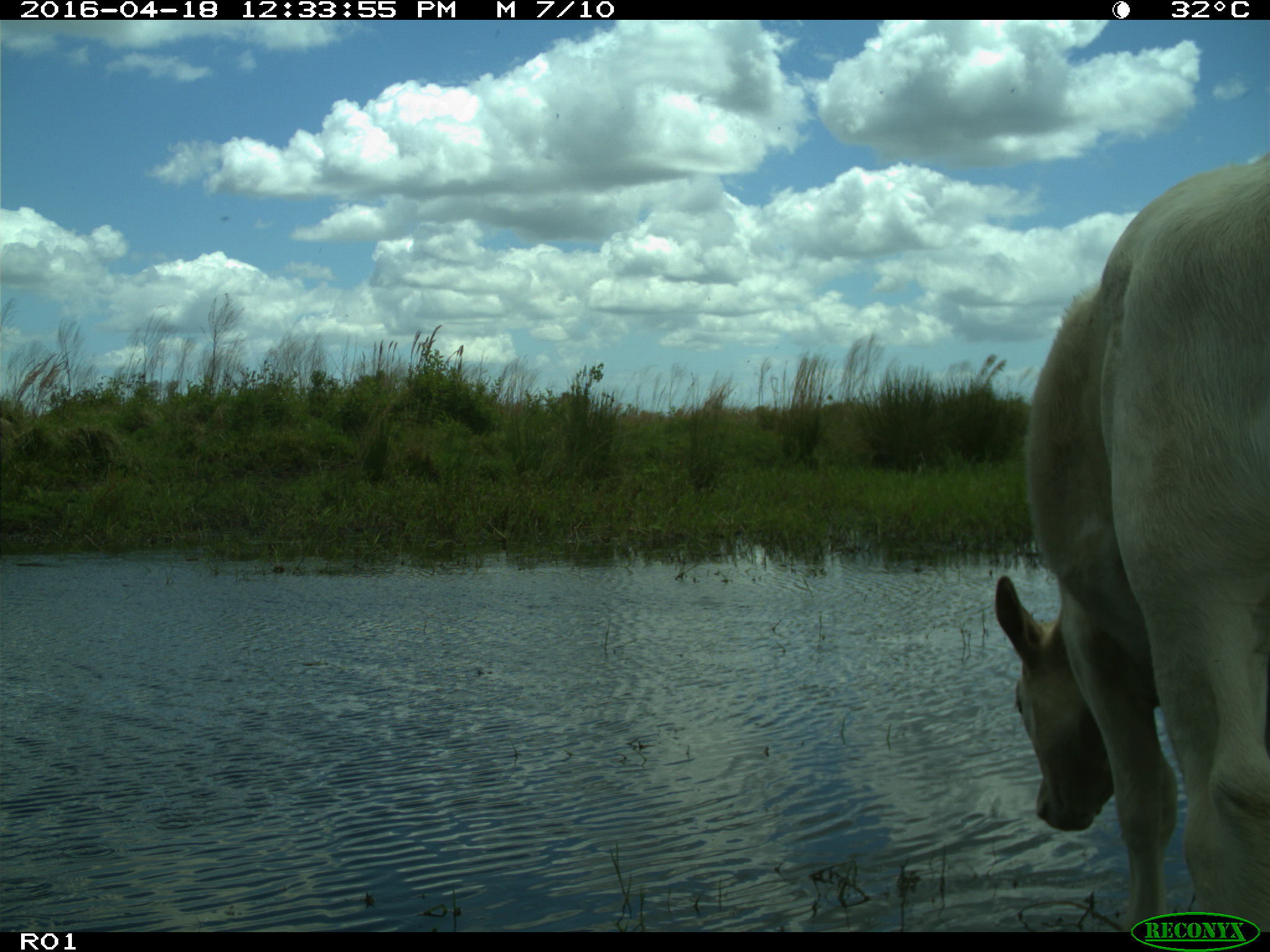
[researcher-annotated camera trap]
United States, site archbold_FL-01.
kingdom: Animalia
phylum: Chordata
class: Mammalia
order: Artiodactyla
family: Bovidae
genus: Bos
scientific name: Bos taurus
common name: domestic cow